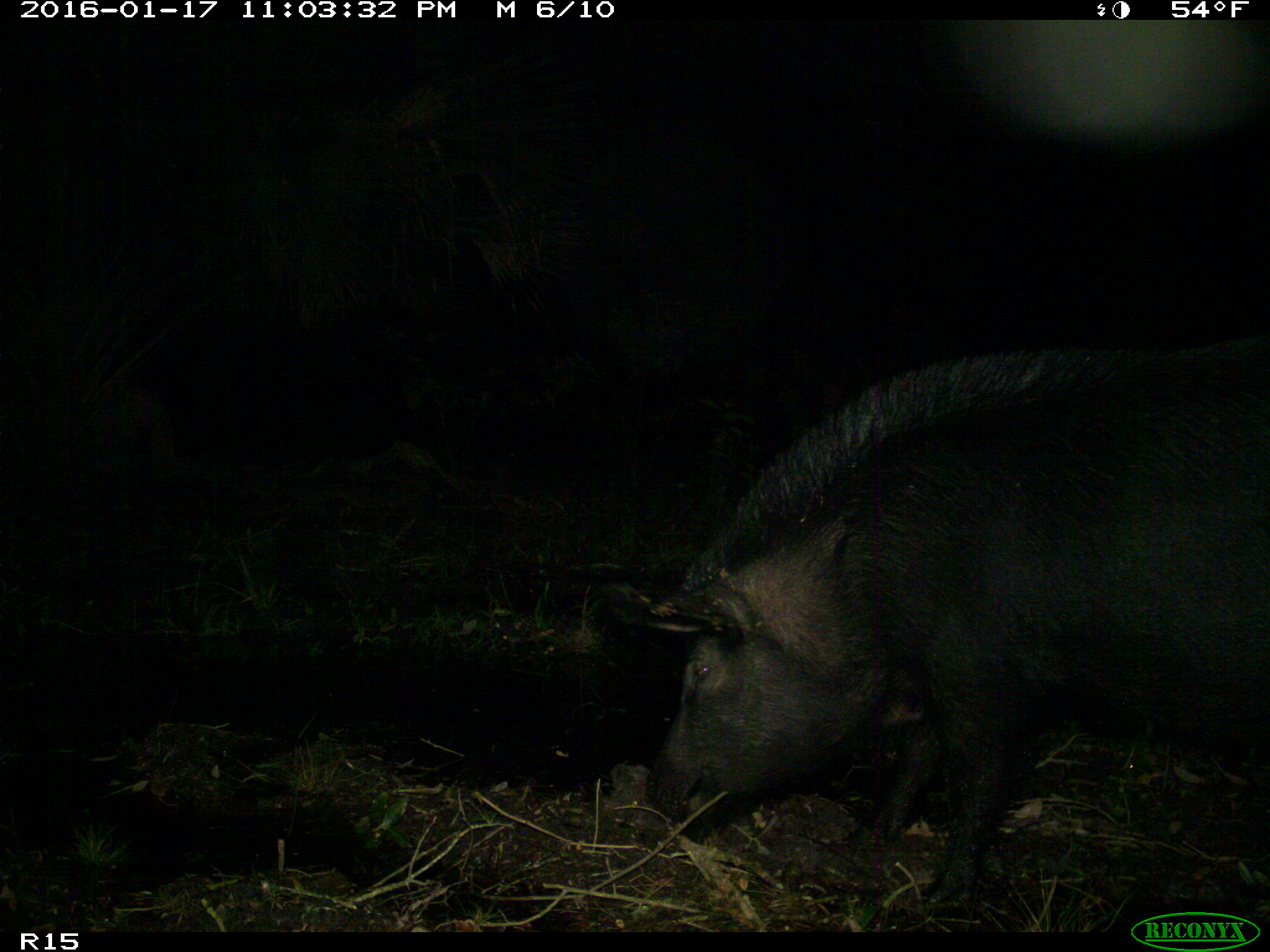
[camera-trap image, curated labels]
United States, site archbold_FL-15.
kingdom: Animalia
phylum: Chordata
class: Mammalia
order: Artiodactyla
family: Suidae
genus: Sus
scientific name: Sus scrofa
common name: wild boar